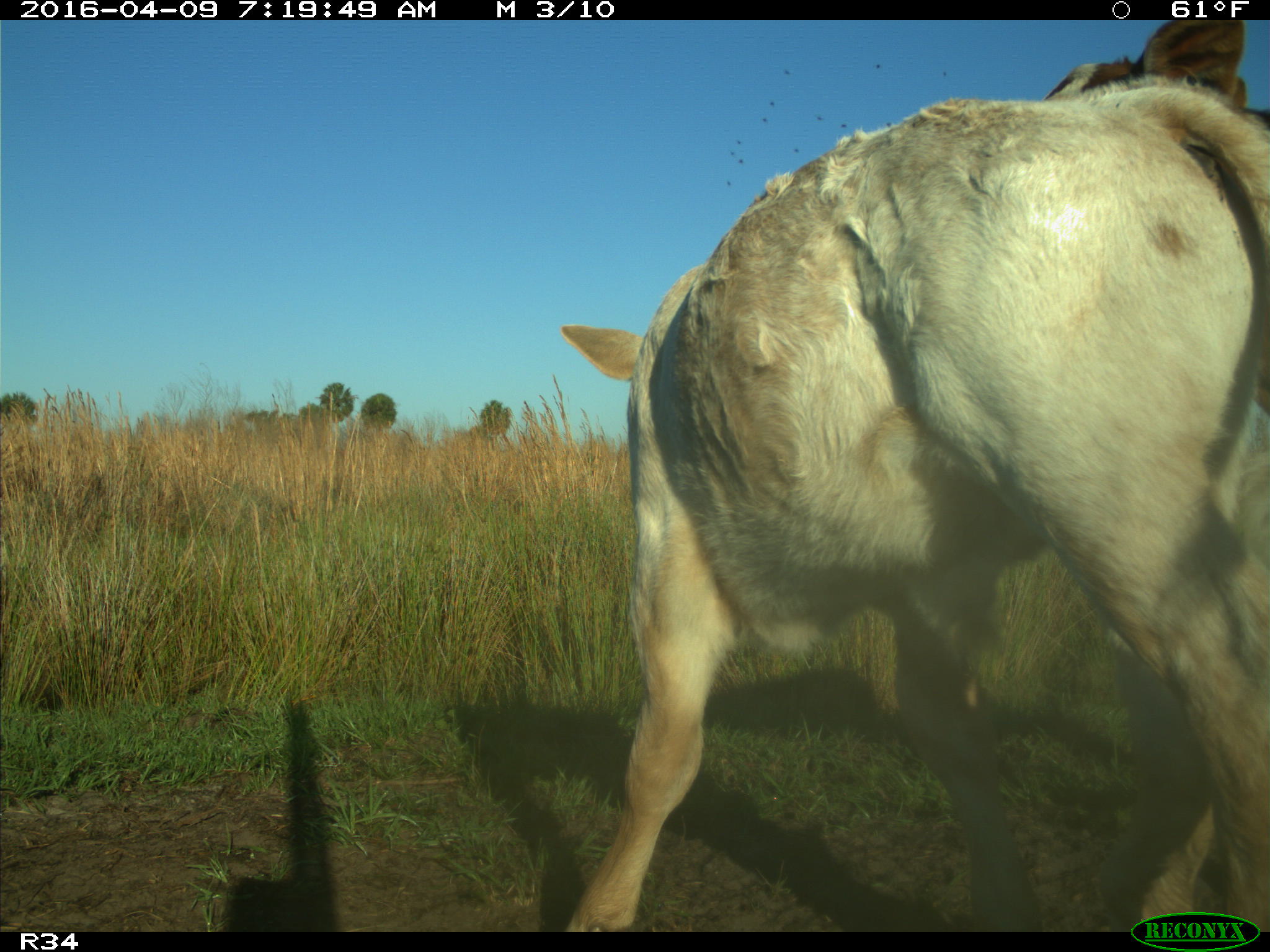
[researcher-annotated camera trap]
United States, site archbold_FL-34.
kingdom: Animalia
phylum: Chordata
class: Mammalia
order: Artiodactyla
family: Bovidae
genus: Bos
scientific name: Bos taurus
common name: domestic cow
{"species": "Bos taurus (domestic cow)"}